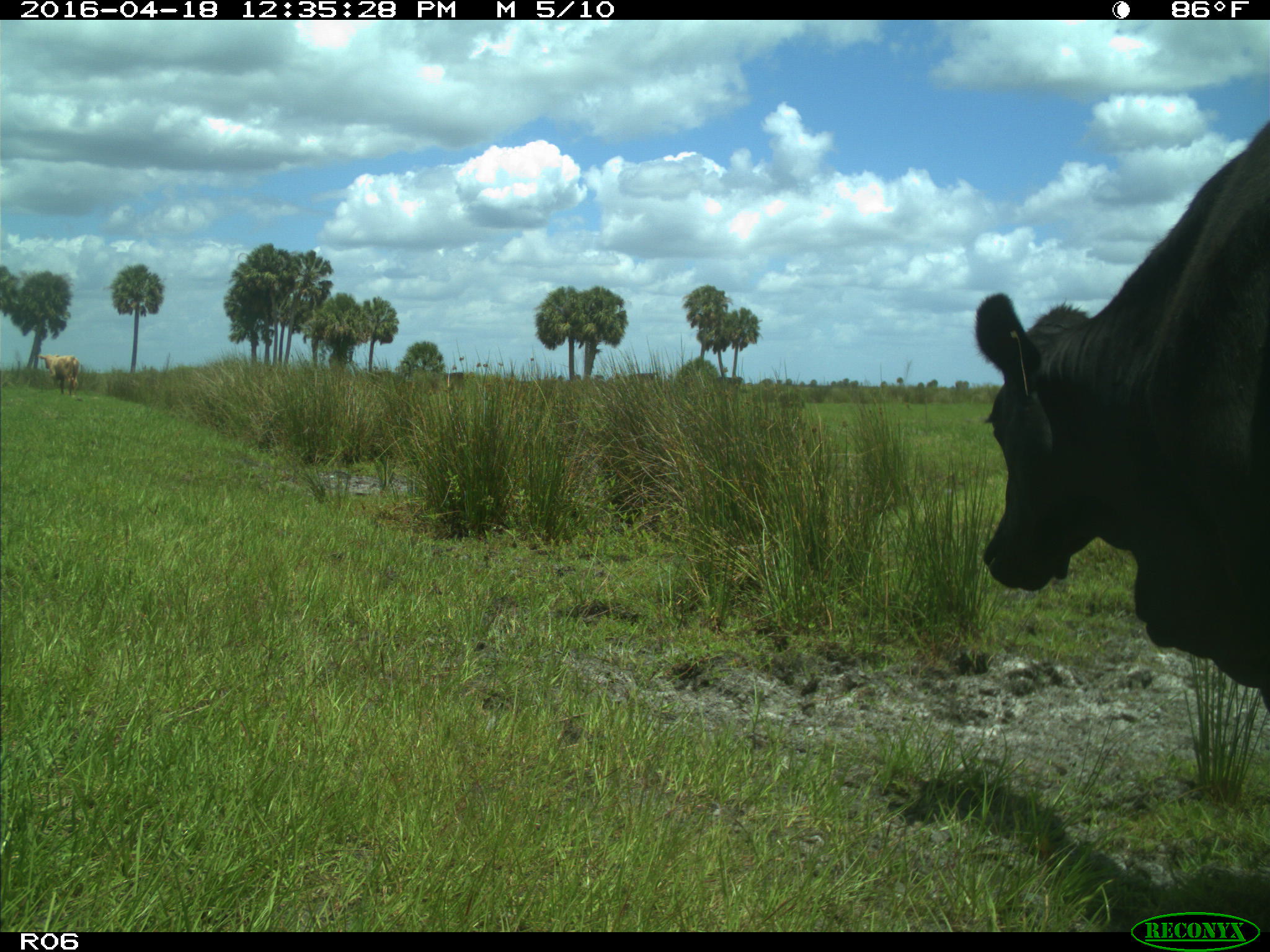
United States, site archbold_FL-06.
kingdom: Animalia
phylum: Chordata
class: Mammalia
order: Artiodactyla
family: Bovidae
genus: Bos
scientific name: Bos taurus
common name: domestic cow